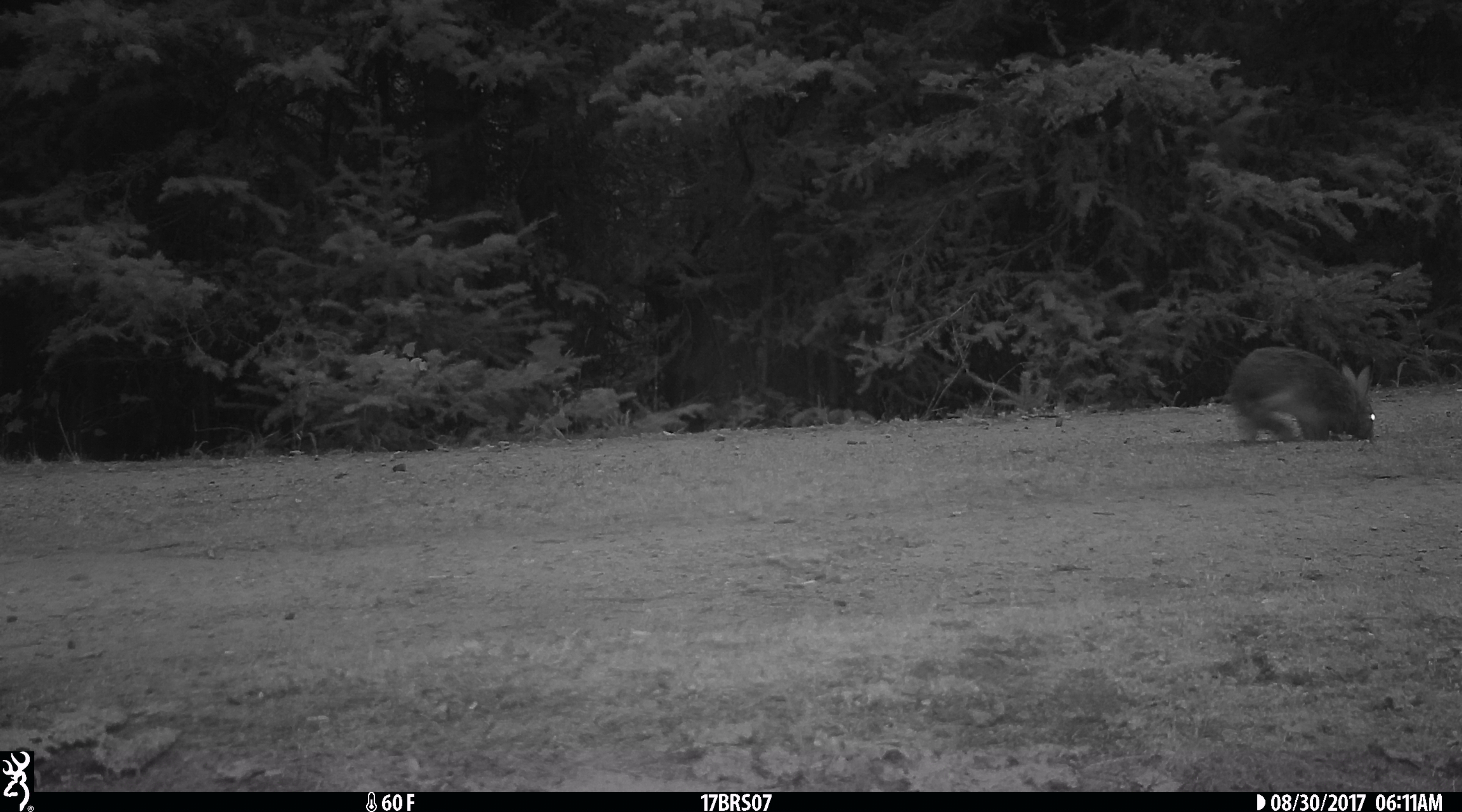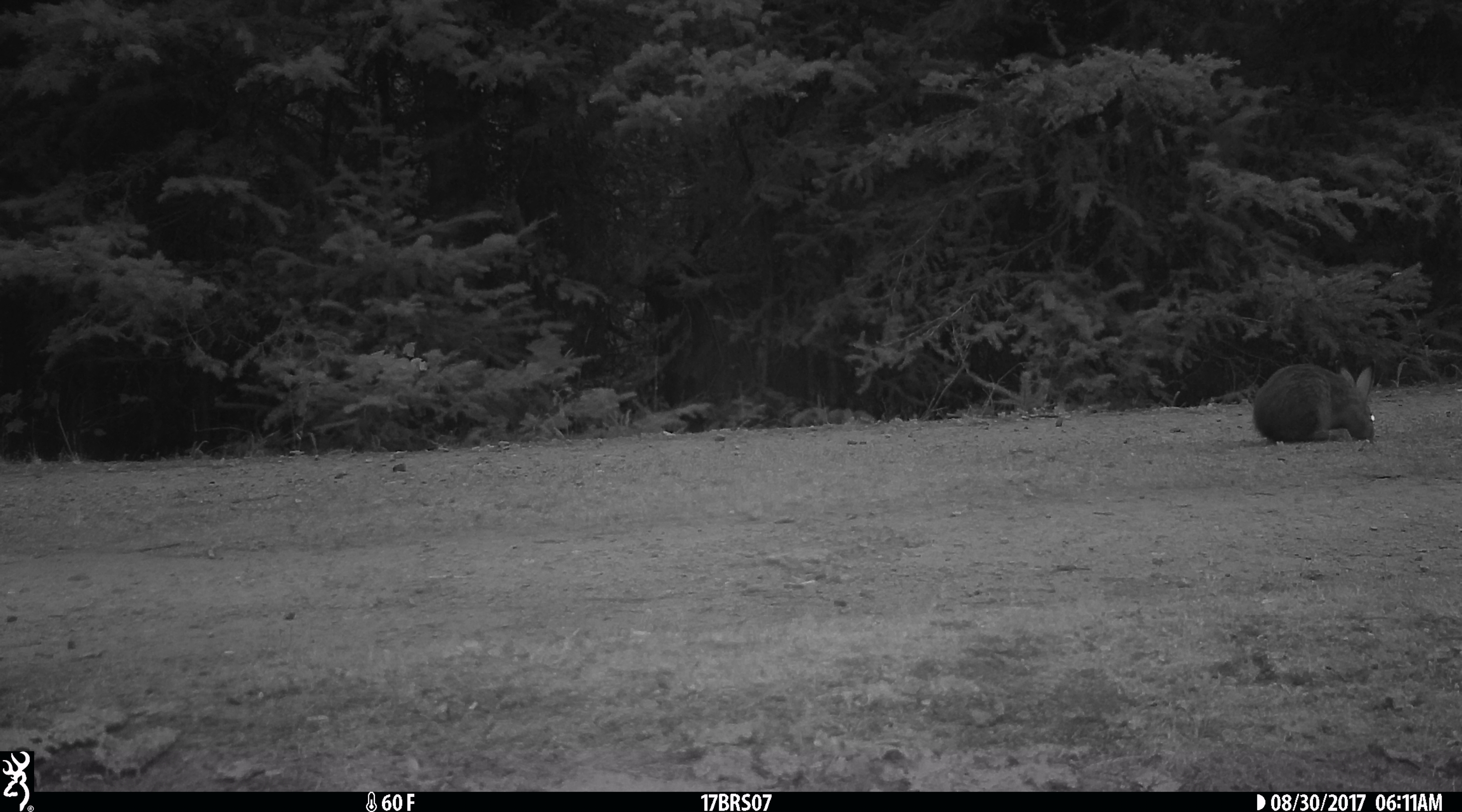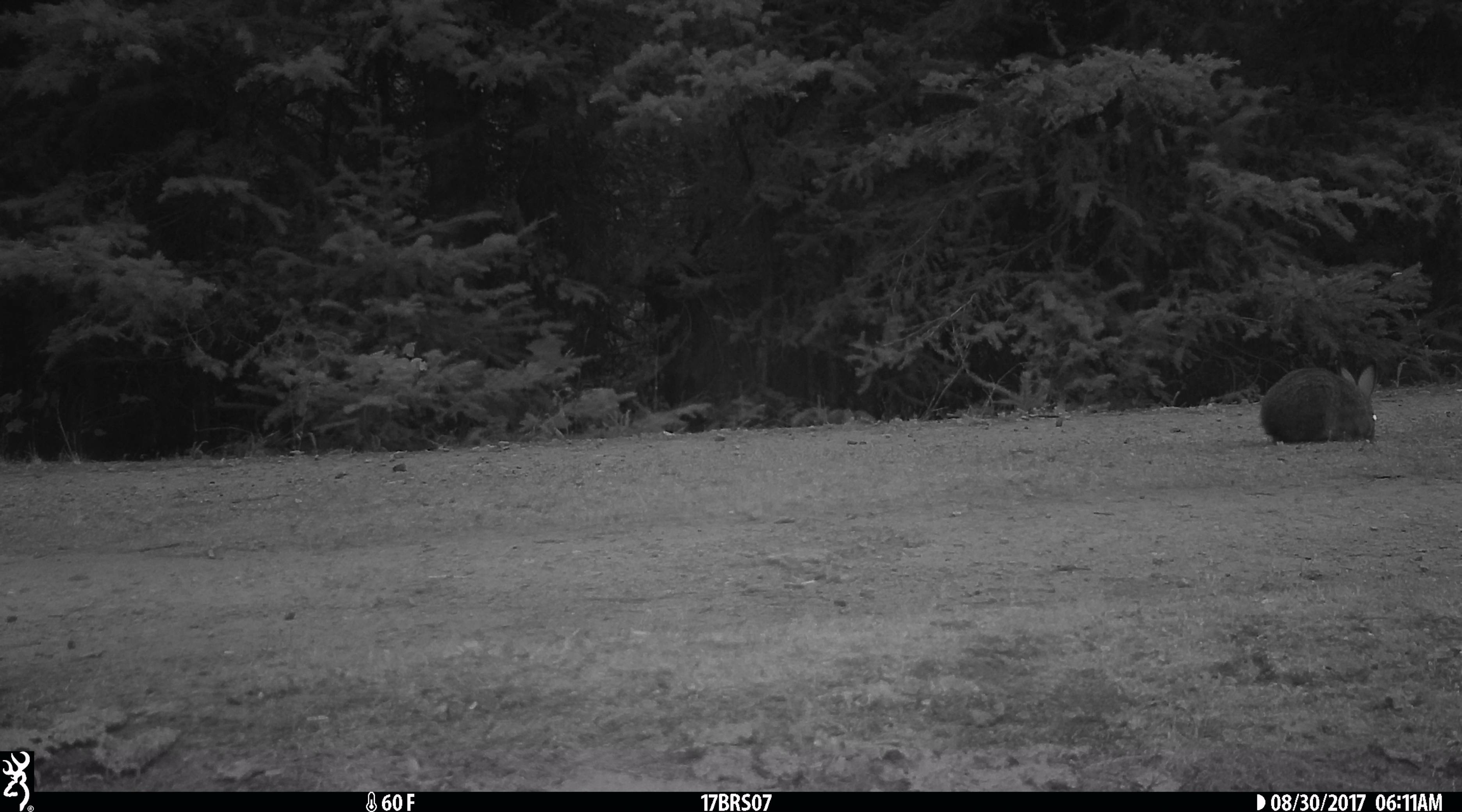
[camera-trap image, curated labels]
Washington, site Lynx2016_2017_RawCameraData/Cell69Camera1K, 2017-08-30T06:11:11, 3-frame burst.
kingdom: Animalia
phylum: Chordata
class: Mammalia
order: Lagomorpha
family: Leporidae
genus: Lepus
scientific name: Lepus americanus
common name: snowshoe hare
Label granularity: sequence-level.